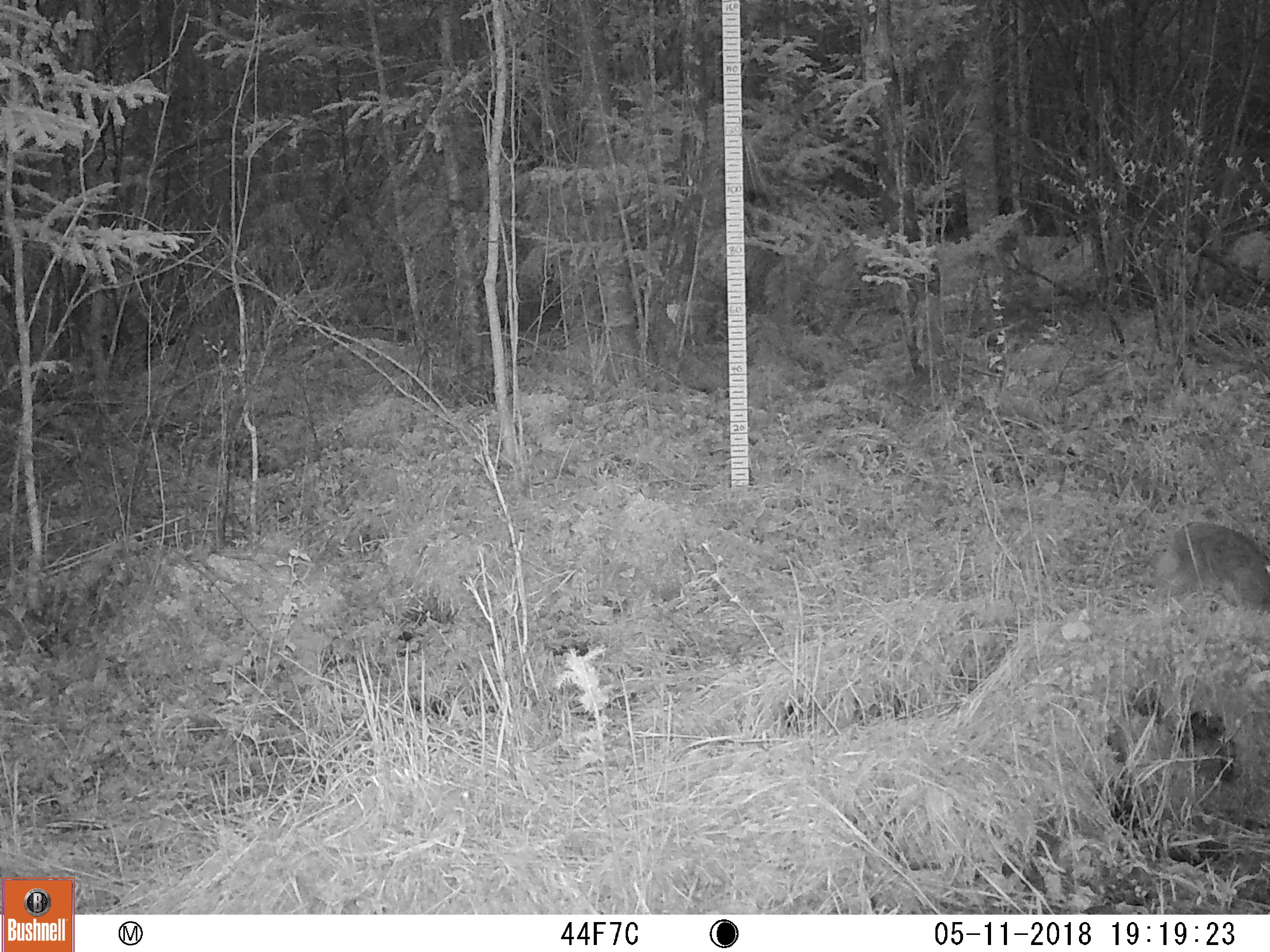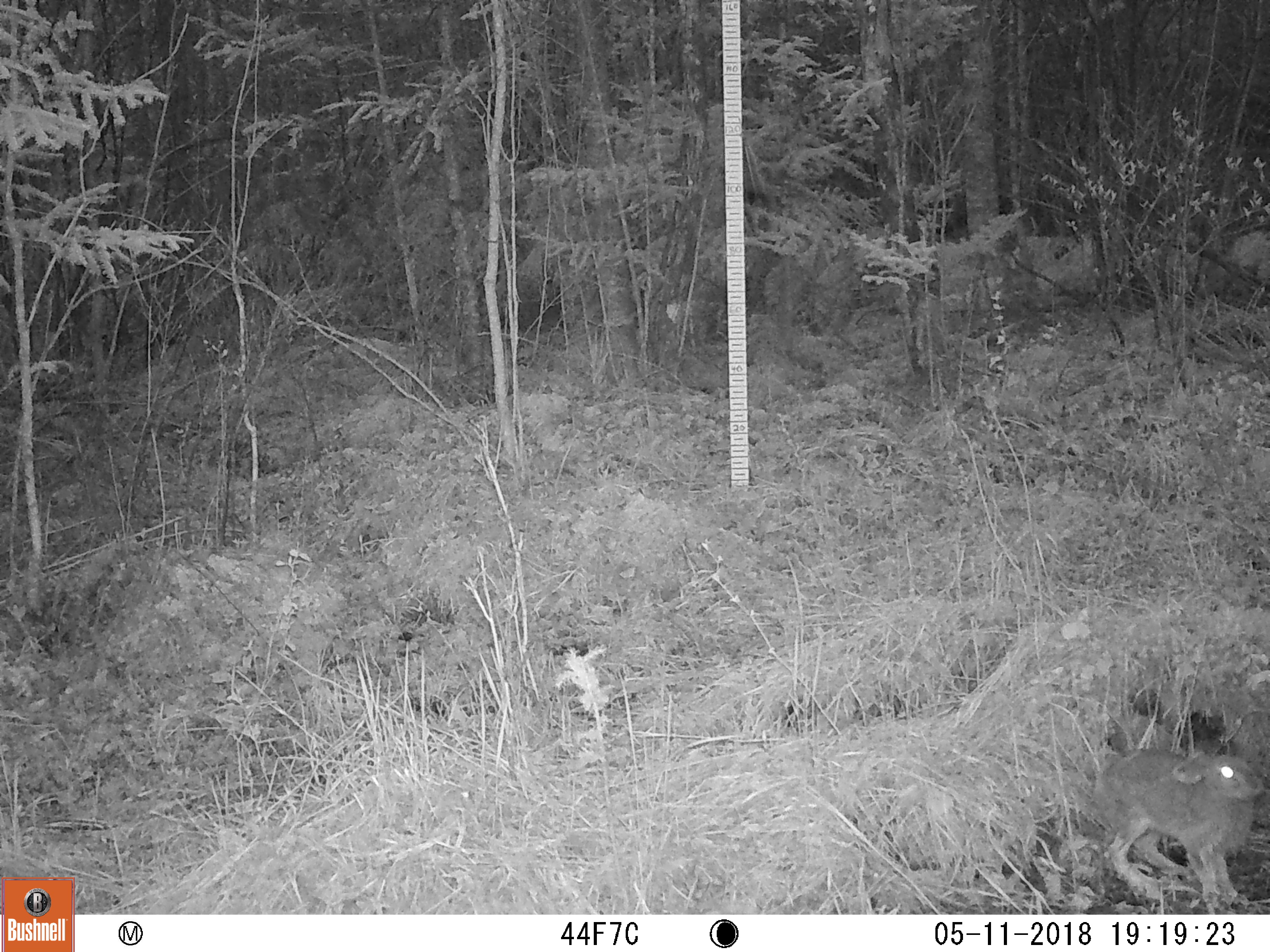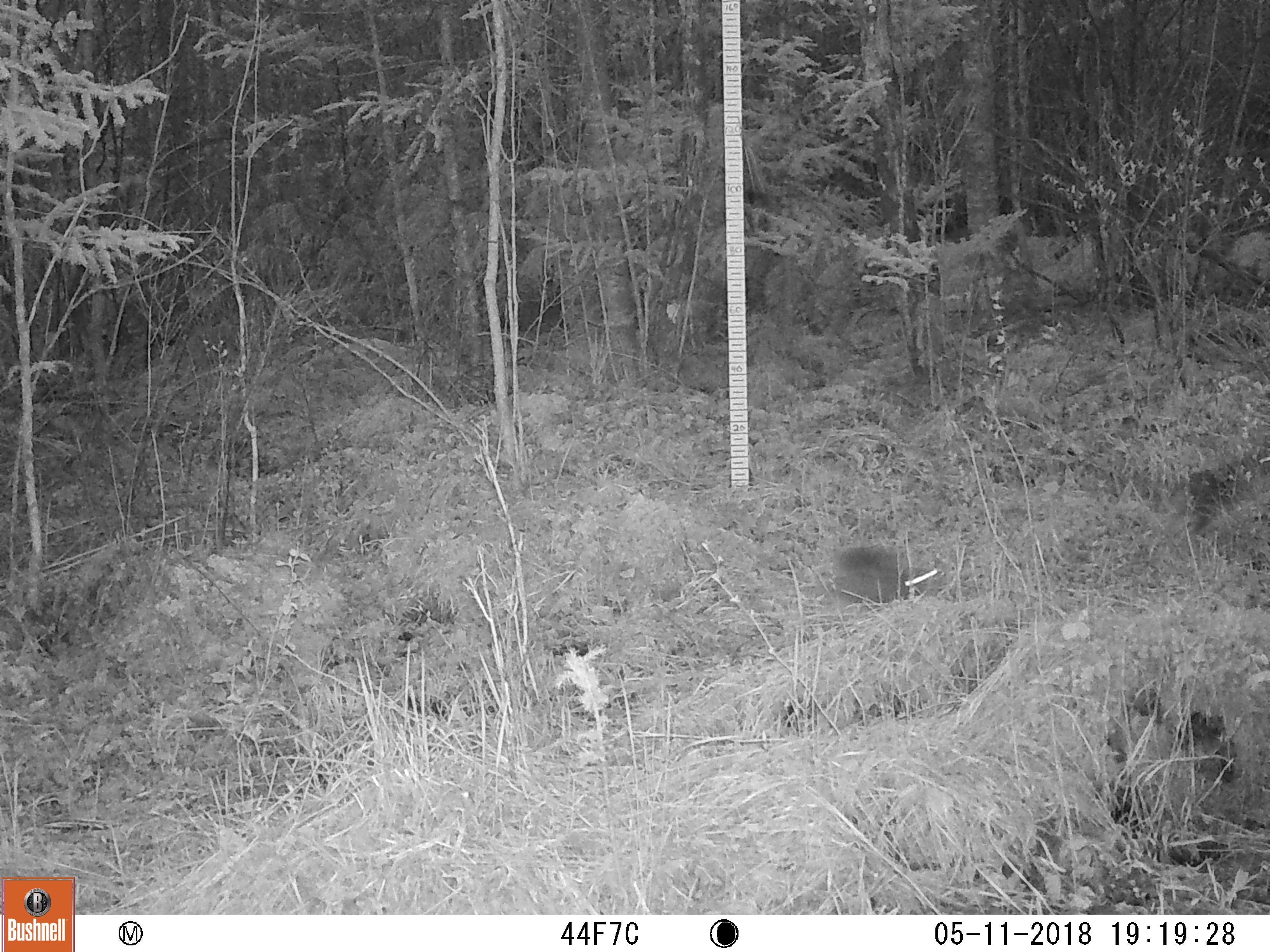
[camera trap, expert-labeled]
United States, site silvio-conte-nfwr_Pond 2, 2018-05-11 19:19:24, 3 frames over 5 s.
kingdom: Animalia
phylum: Chordata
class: Mammalia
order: Lagomorpha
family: Leporidae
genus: Lepus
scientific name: Lepus americanus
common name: snowshoe hare